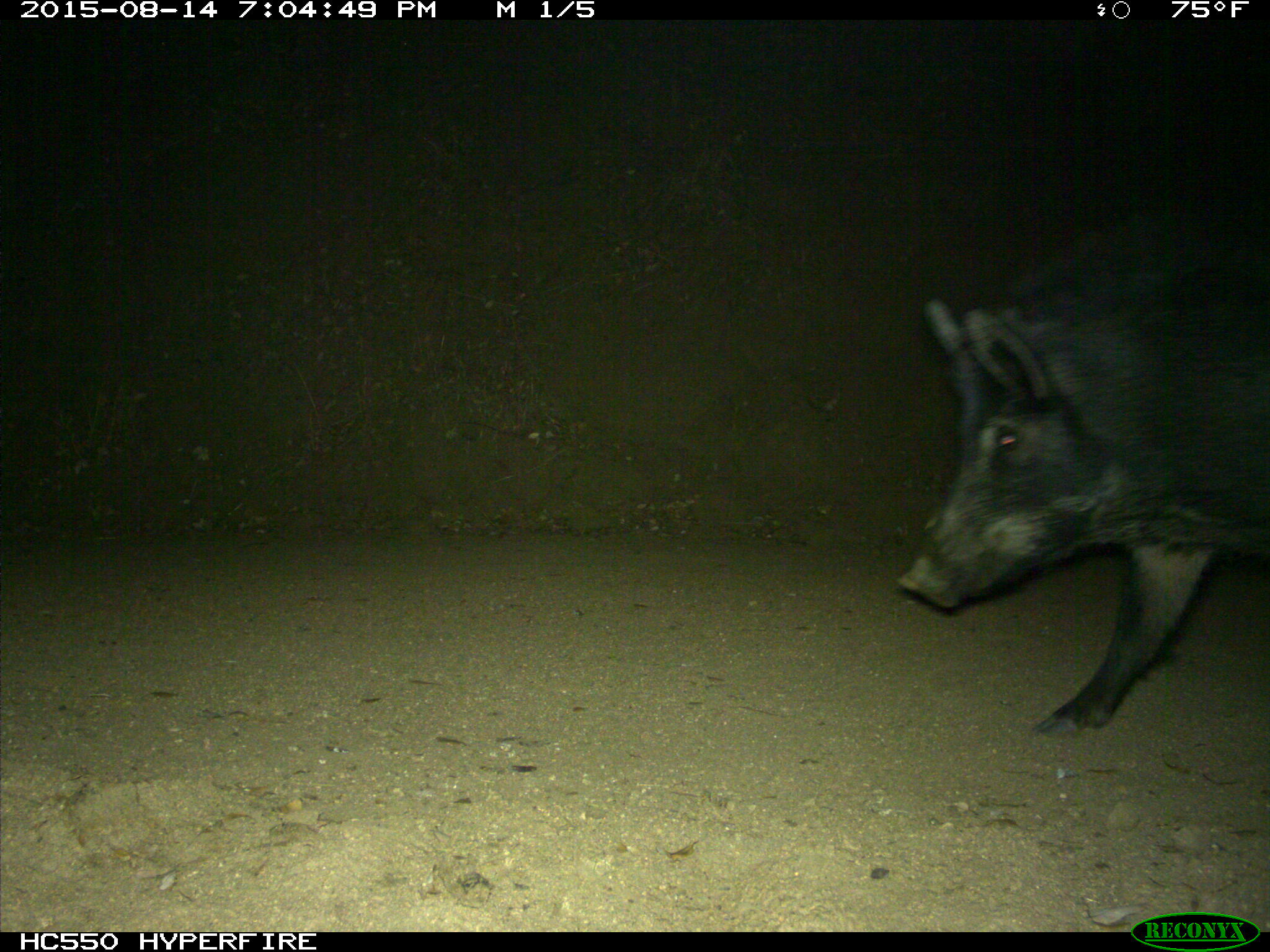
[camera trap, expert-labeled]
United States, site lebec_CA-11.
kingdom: Animalia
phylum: Chordata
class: Mammalia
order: Artiodactyla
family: Suidae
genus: Sus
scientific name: Sus scrofa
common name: wild boar